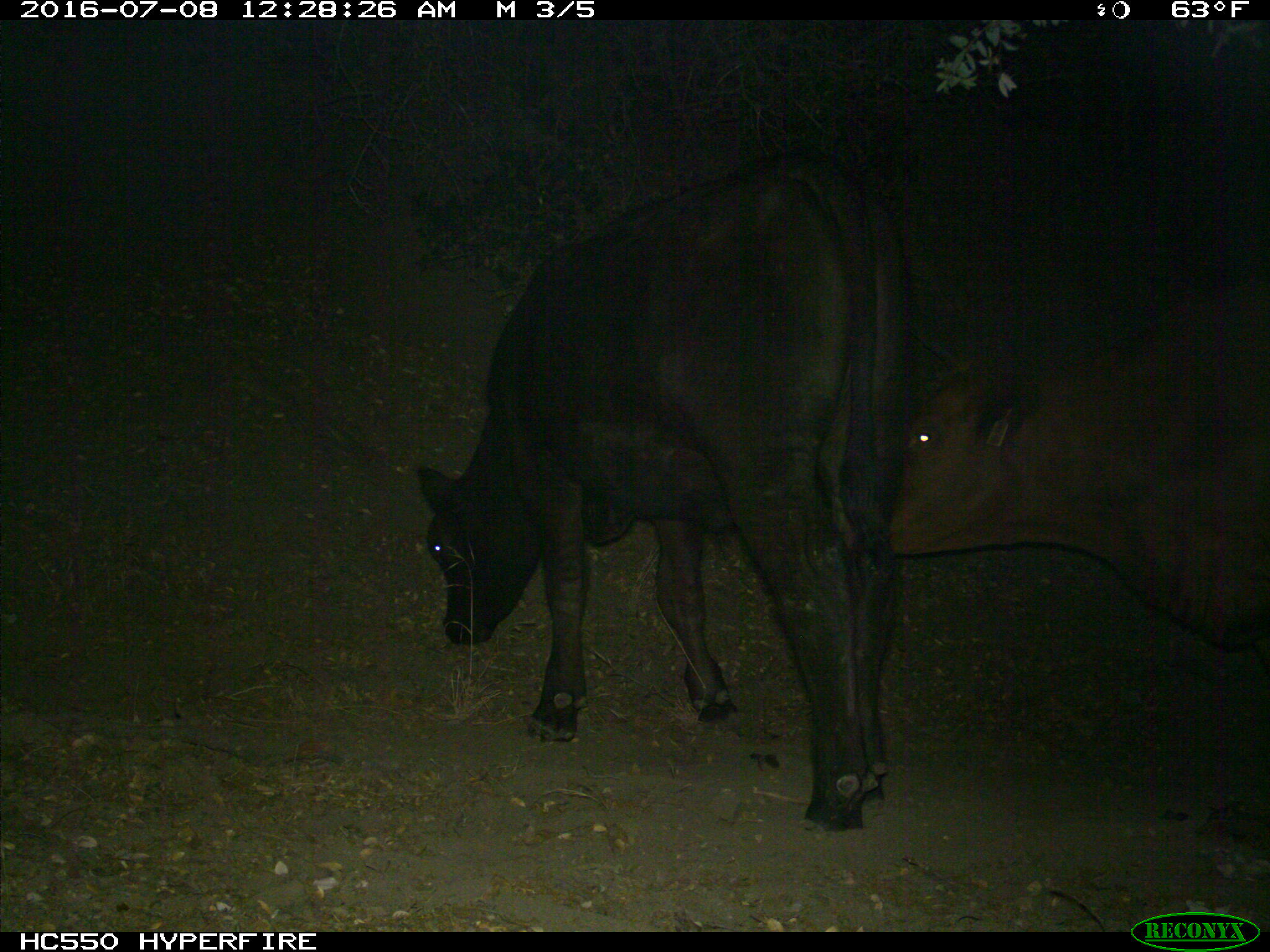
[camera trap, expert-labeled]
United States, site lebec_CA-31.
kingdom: Animalia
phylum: Chordata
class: Mammalia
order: Artiodactyla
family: Bovidae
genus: Bos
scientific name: Bos taurus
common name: domestic cow